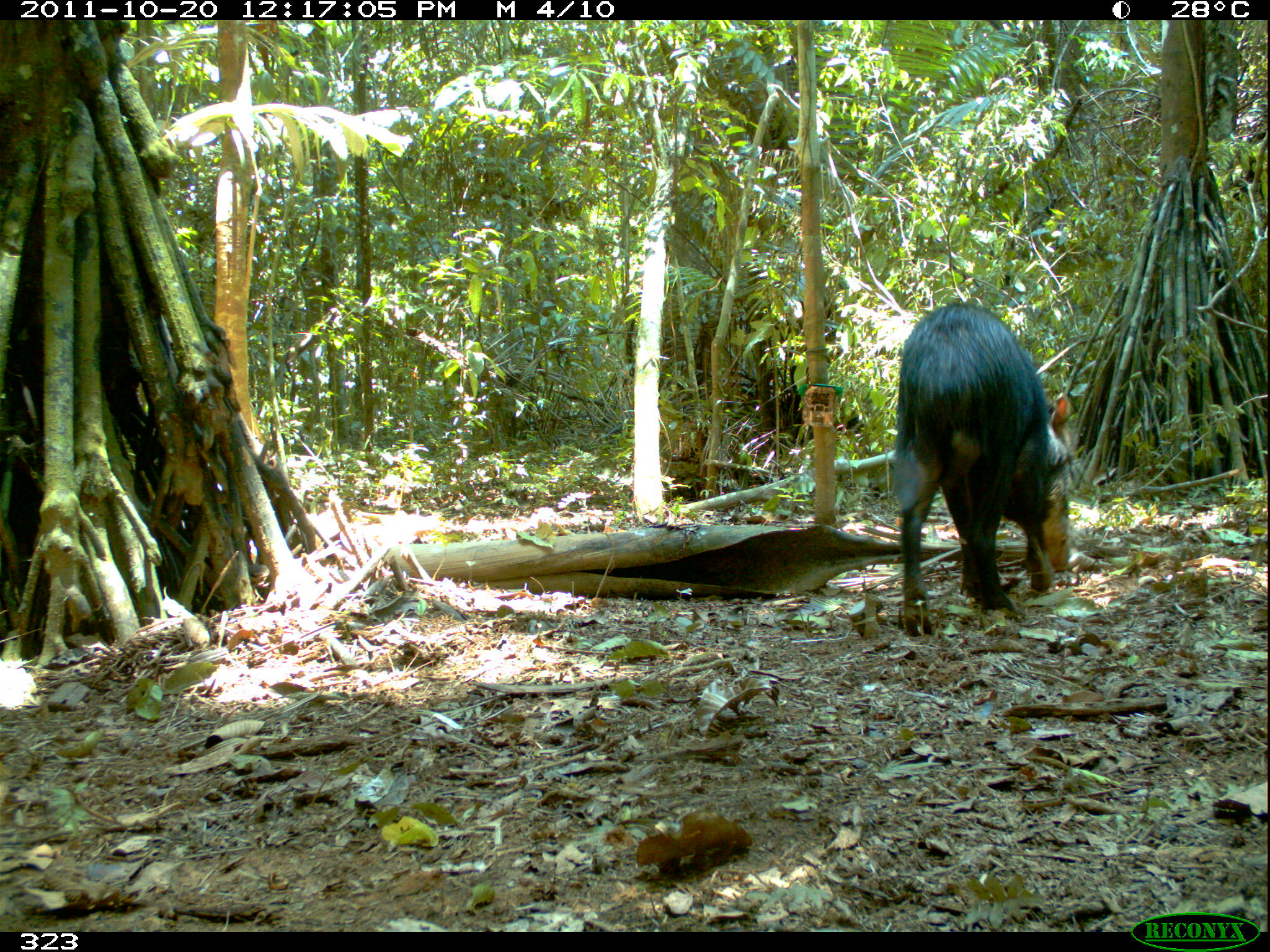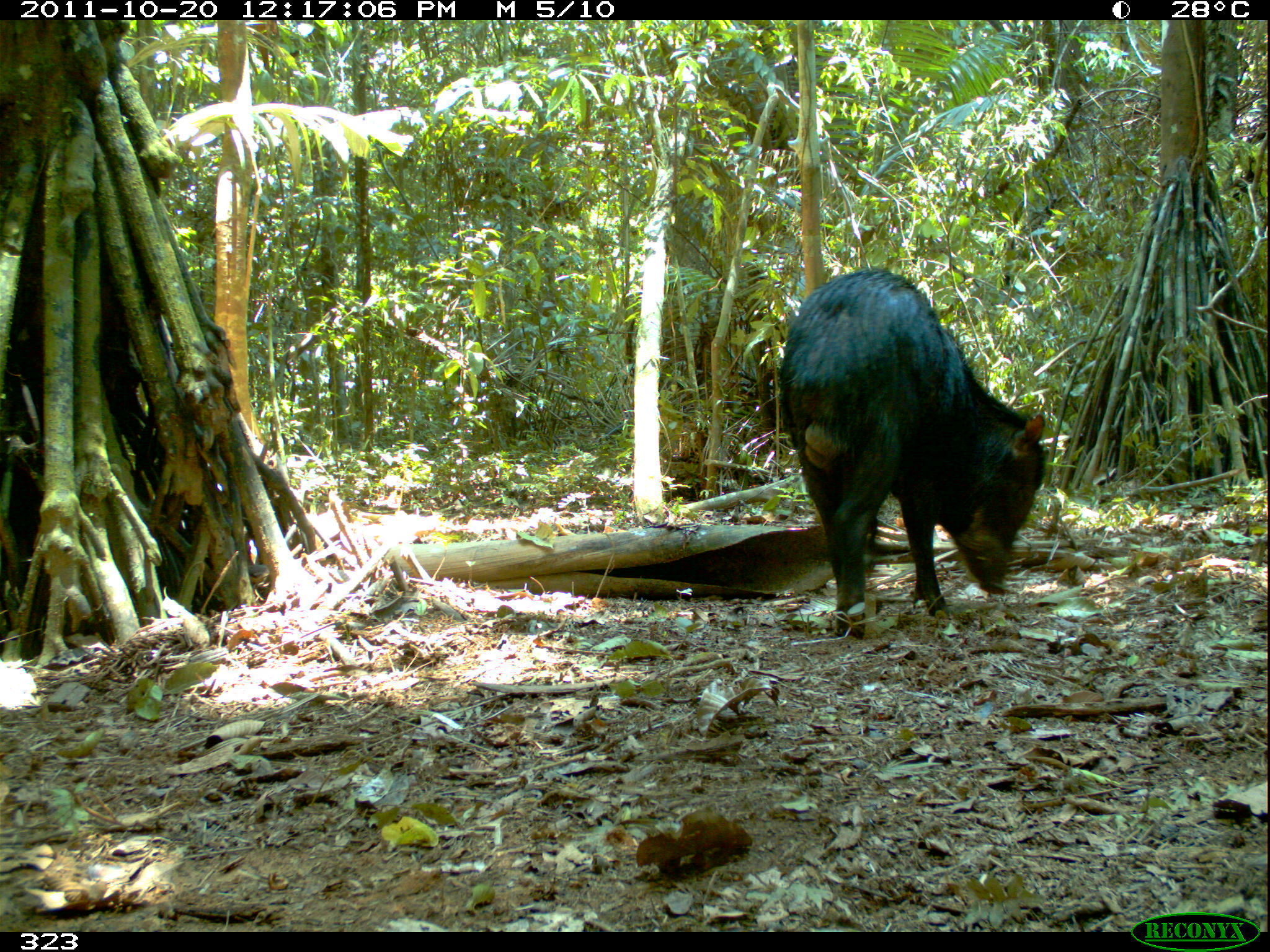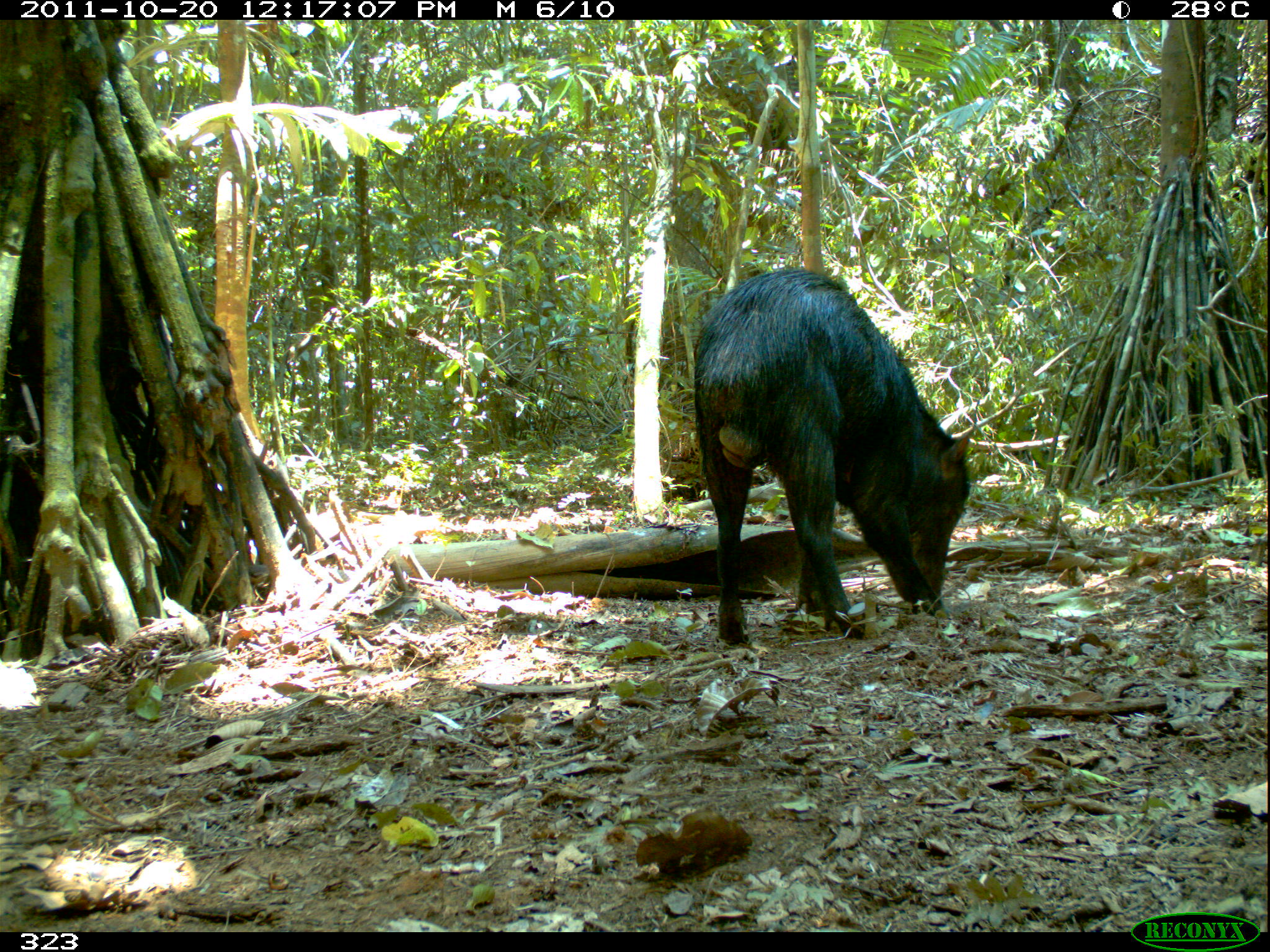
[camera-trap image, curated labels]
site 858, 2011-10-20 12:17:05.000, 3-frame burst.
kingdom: Animalia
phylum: Chordata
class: Mammalia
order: Artiodactyla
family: Tayassuidae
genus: Tayassu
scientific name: Tayassu pecari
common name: white-lipped peccary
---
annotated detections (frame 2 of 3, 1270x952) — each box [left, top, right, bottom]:
tayassu pecari: [776, 266, 1047, 639]